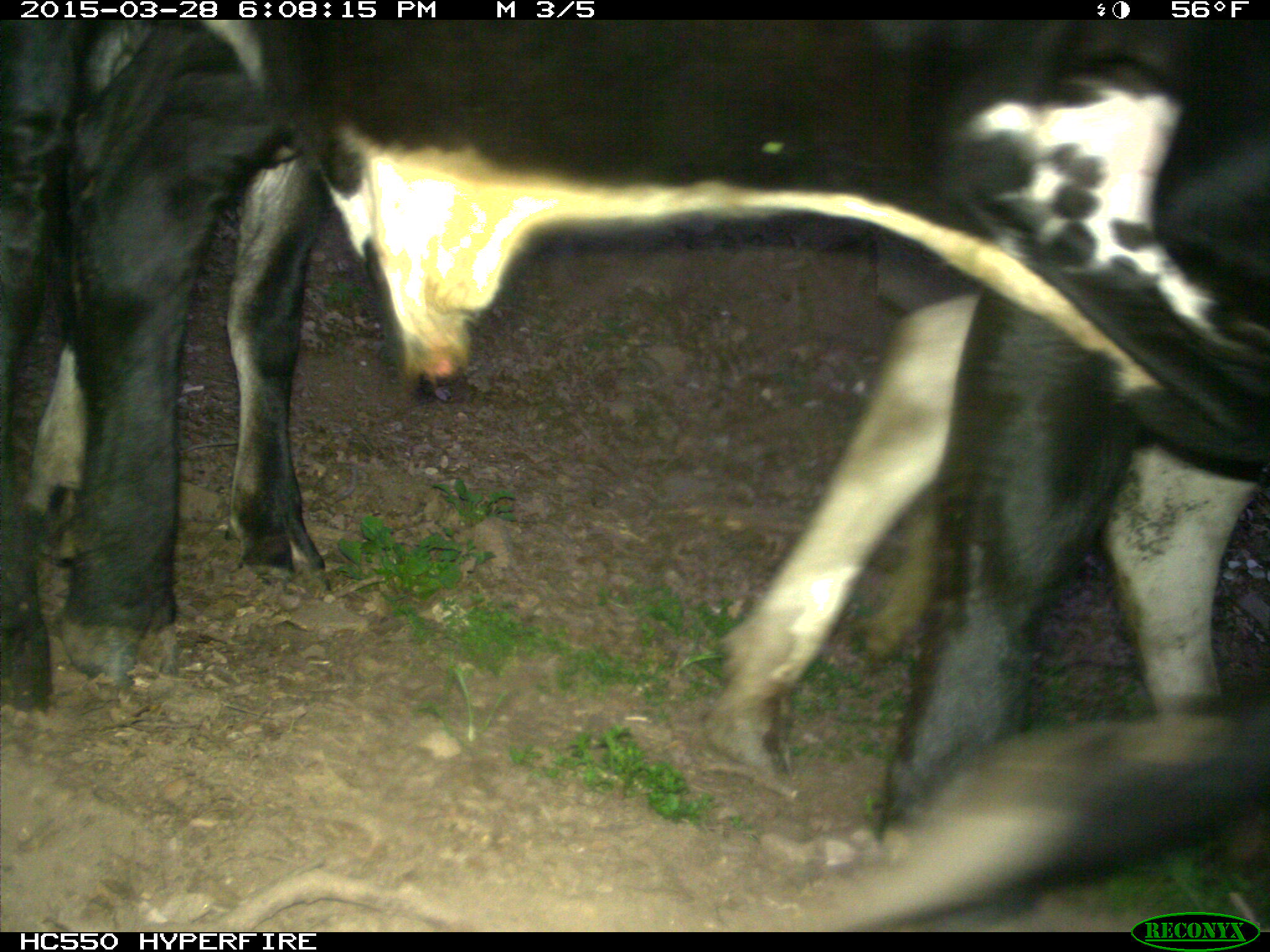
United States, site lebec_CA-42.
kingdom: Animalia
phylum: Chordata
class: Mammalia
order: Artiodactyla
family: Bovidae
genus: Bos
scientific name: Bos taurus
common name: domestic cow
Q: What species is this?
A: Bos taurus (domestic cow).